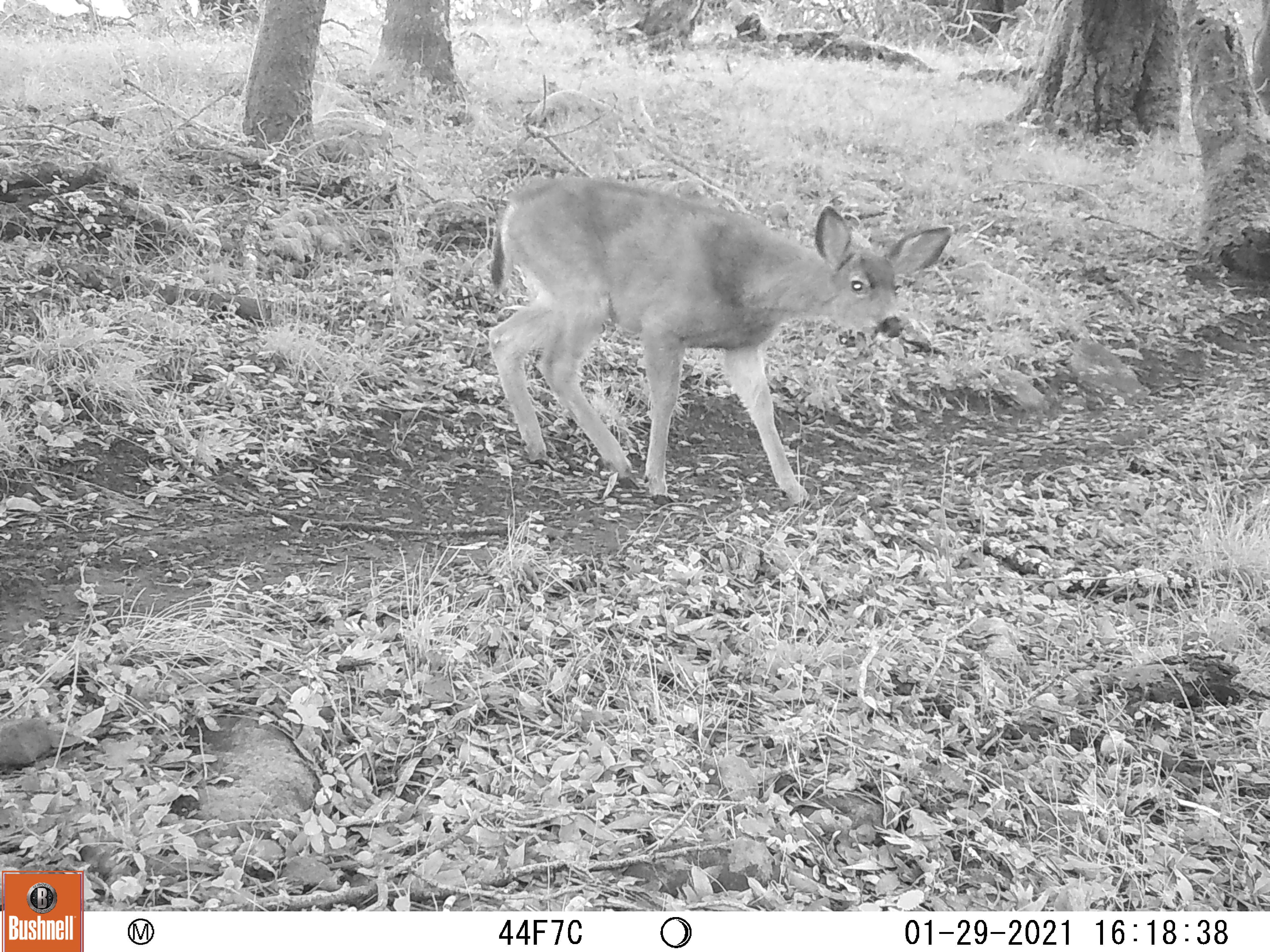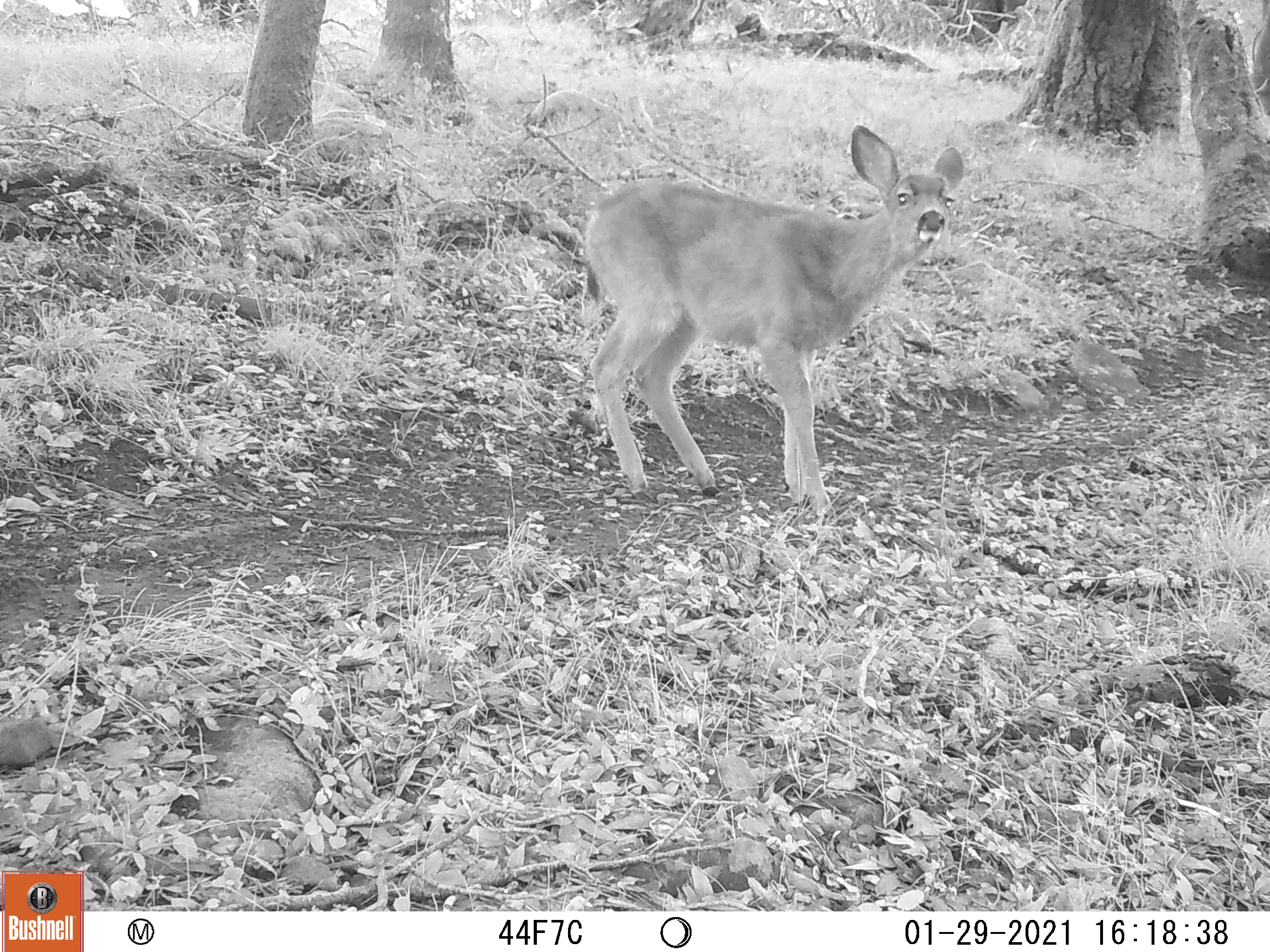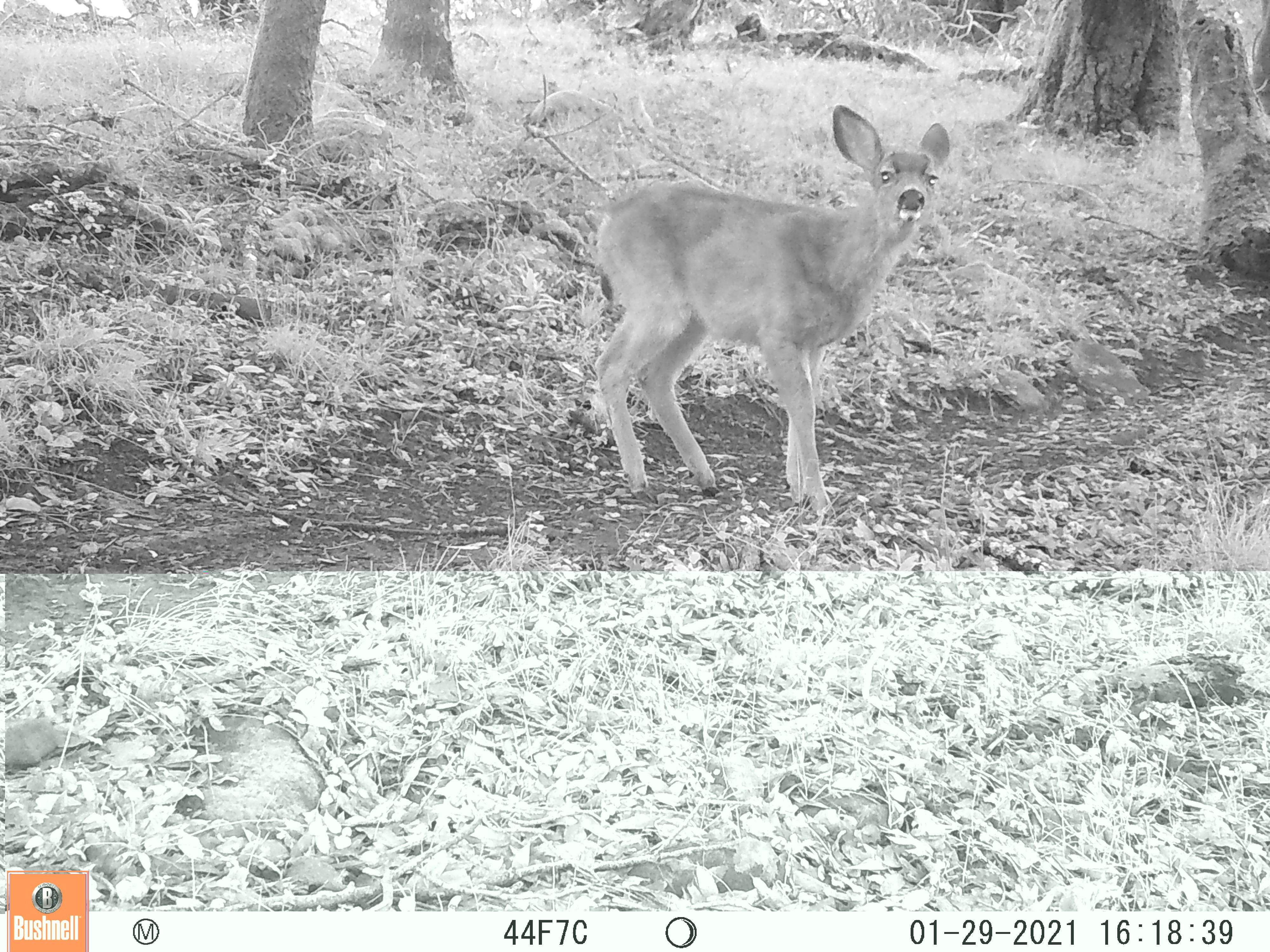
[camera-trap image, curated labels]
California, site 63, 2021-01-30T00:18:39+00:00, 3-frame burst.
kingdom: Animalia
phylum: Chordata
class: Mammalia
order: Artiodactyla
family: Cervidae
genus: Odocoileus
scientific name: Odocoileus hemionus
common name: mule deer